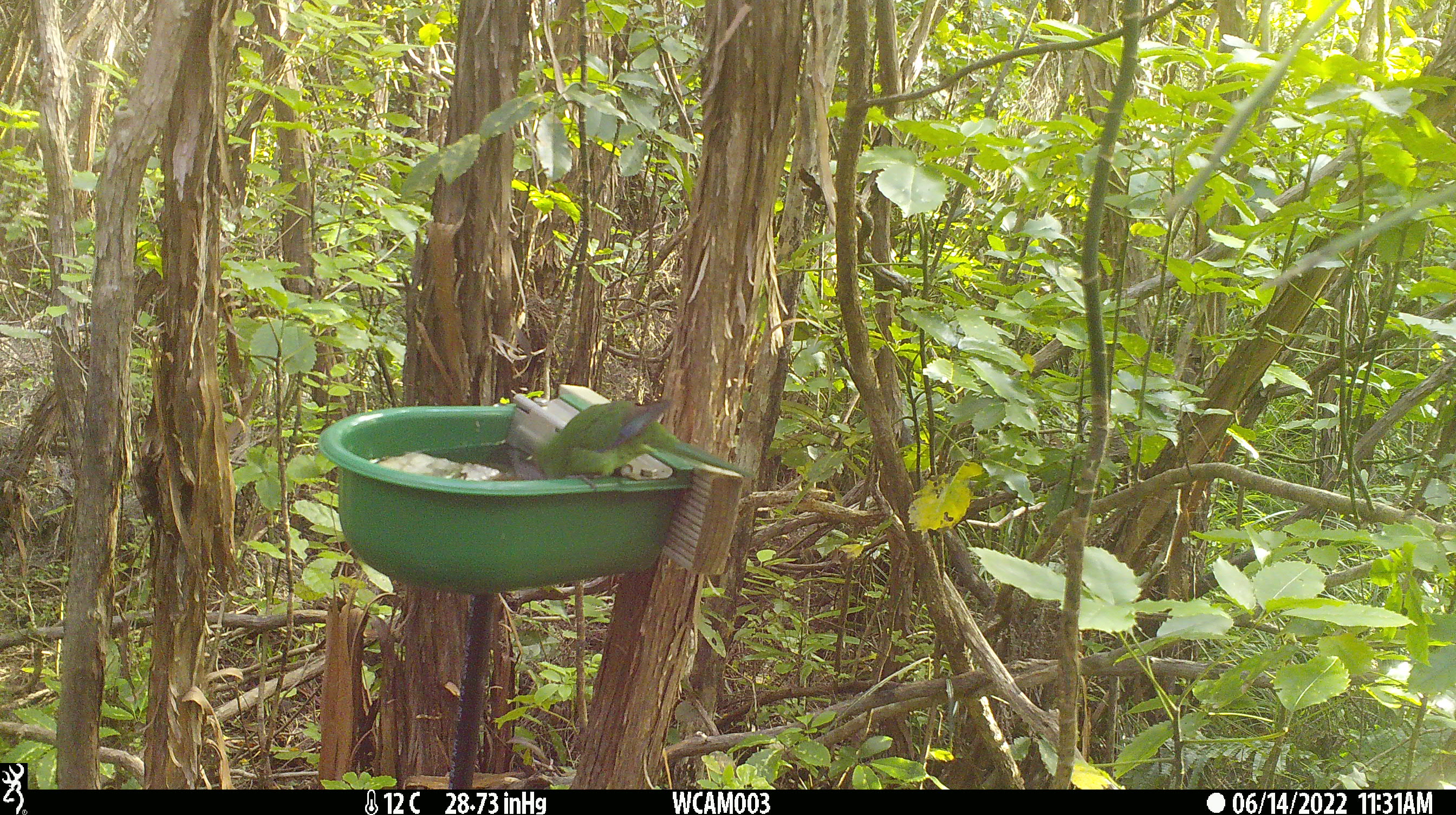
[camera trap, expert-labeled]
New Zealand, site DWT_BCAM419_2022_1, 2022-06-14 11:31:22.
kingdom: Animalia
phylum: Chordata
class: Aves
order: Psittaciformes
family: Psittaculidae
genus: Cyanoramphus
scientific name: Cyanoramphus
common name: parakeet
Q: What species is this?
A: Parakeet (Cyanoramphus).